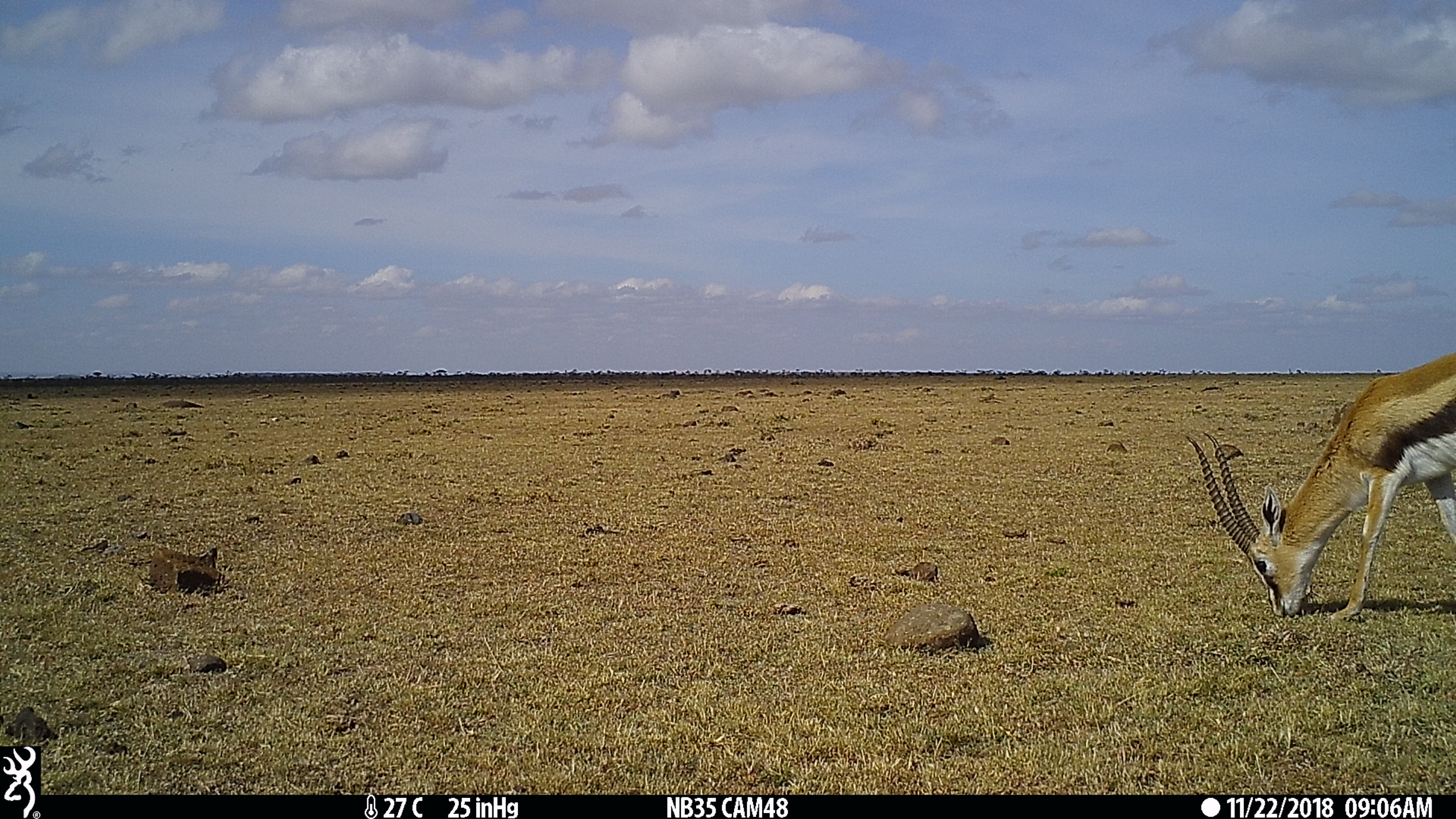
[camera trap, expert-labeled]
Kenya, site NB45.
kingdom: Animalia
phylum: Chordata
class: Mammalia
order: Artiodactyla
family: Bovidae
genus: Eudorcas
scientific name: Eudorcas thomsonii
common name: thomon's gazelle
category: gazelle thomsons